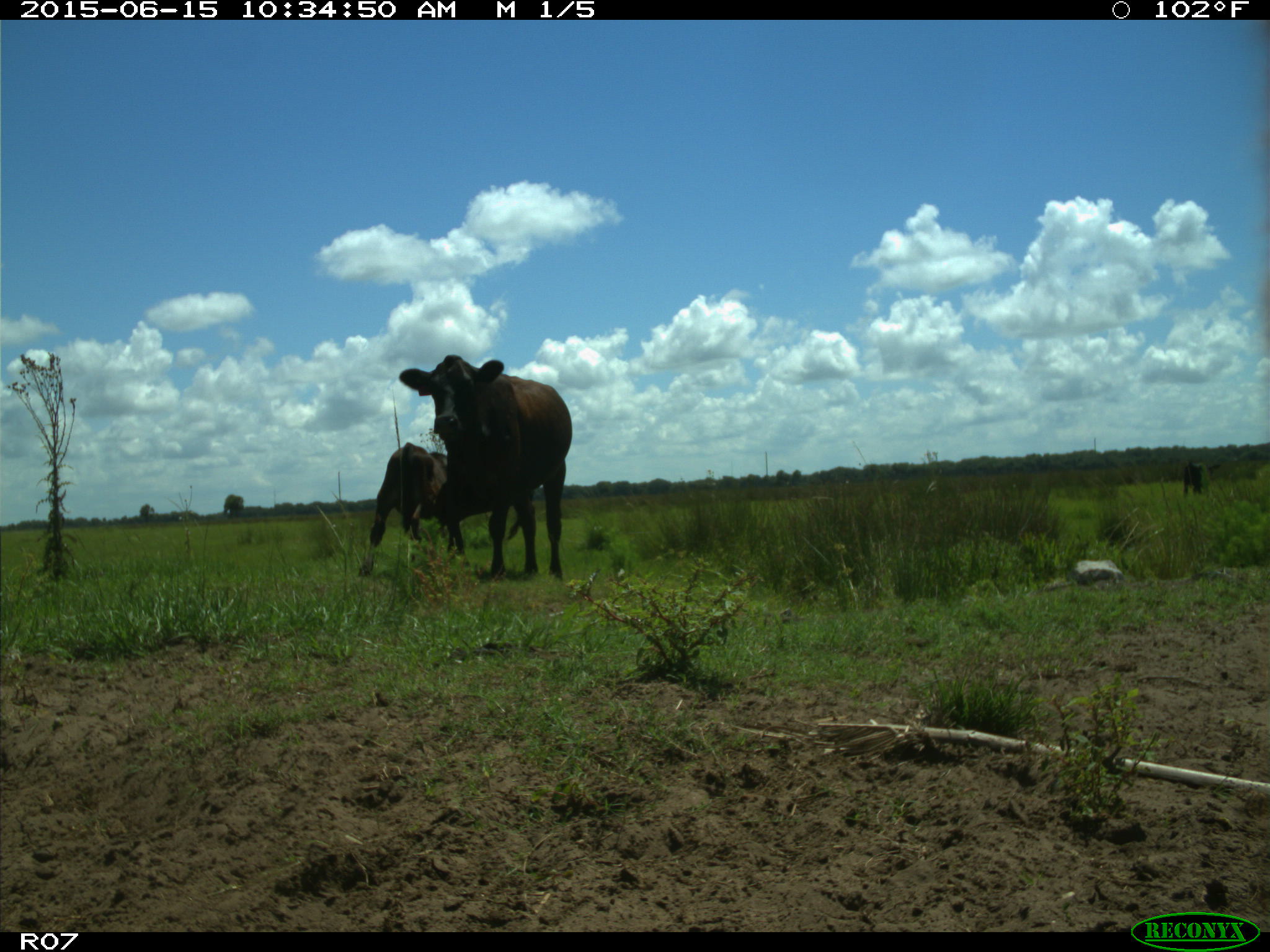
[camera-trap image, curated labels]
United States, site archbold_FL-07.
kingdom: Animalia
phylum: Chordata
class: Mammalia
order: Artiodactyla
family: Bovidae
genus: Bos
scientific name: Bos taurus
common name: domestic cow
Bos taurus (domestic cow).